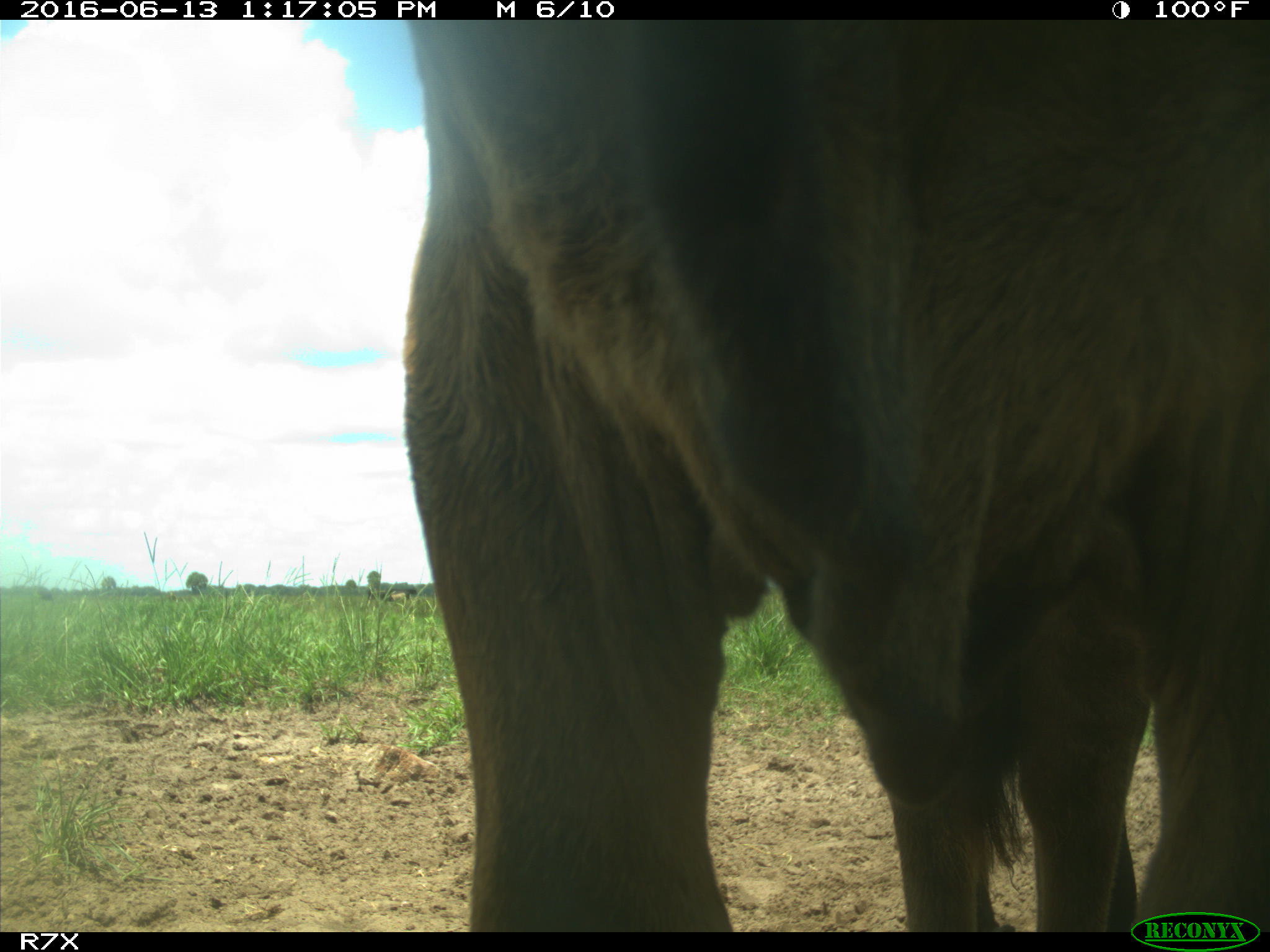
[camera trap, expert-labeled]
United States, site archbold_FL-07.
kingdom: Animalia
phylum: Chordata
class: Mammalia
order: Artiodactyla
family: Bovidae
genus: Bos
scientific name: Bos taurus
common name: domestic cow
Bos taurus (domestic cow).